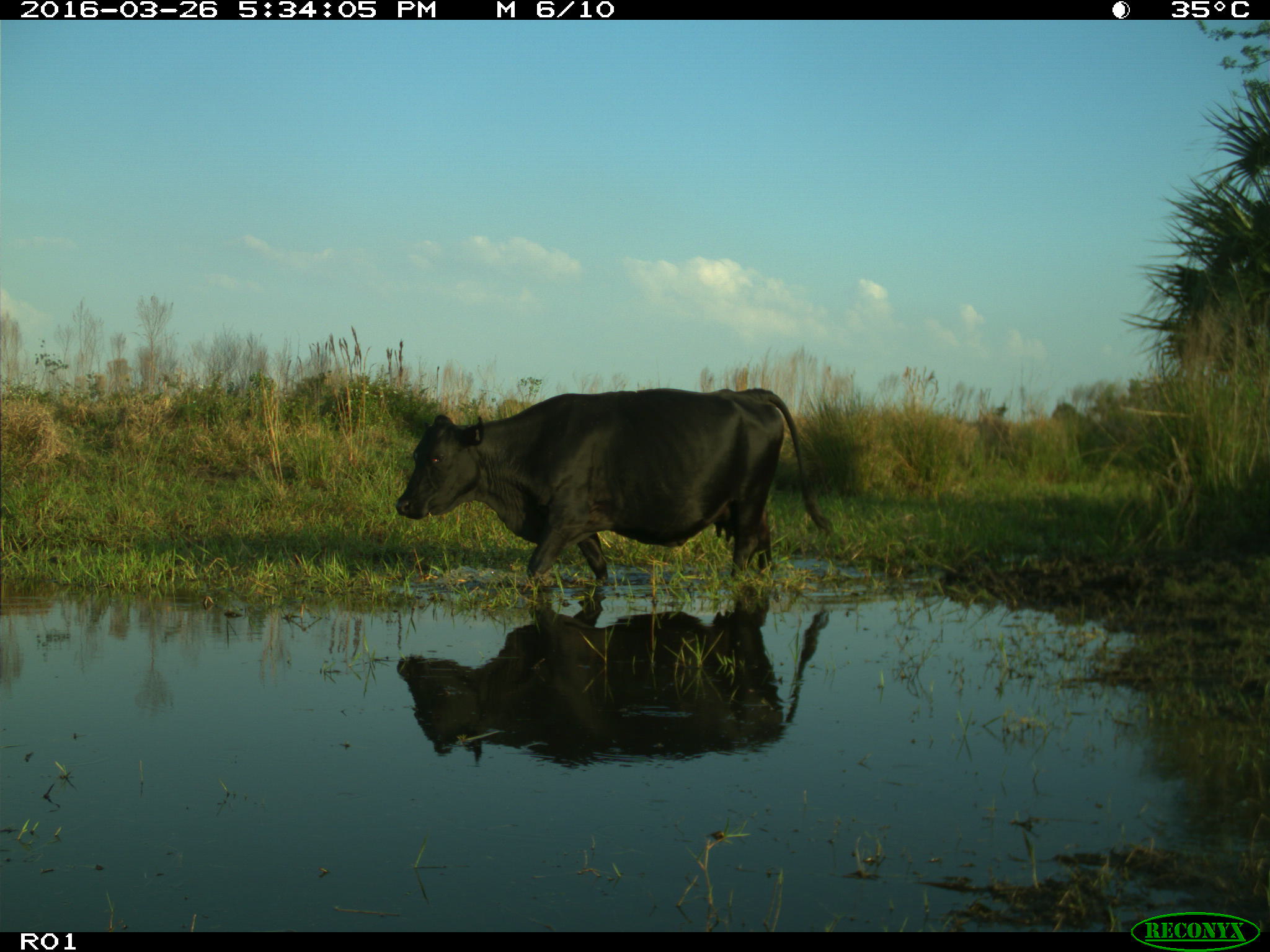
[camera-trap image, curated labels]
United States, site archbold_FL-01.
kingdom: Animalia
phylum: Chordata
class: Mammalia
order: Artiodactyla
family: Bovidae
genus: Bos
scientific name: Bos taurus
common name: domestic cow